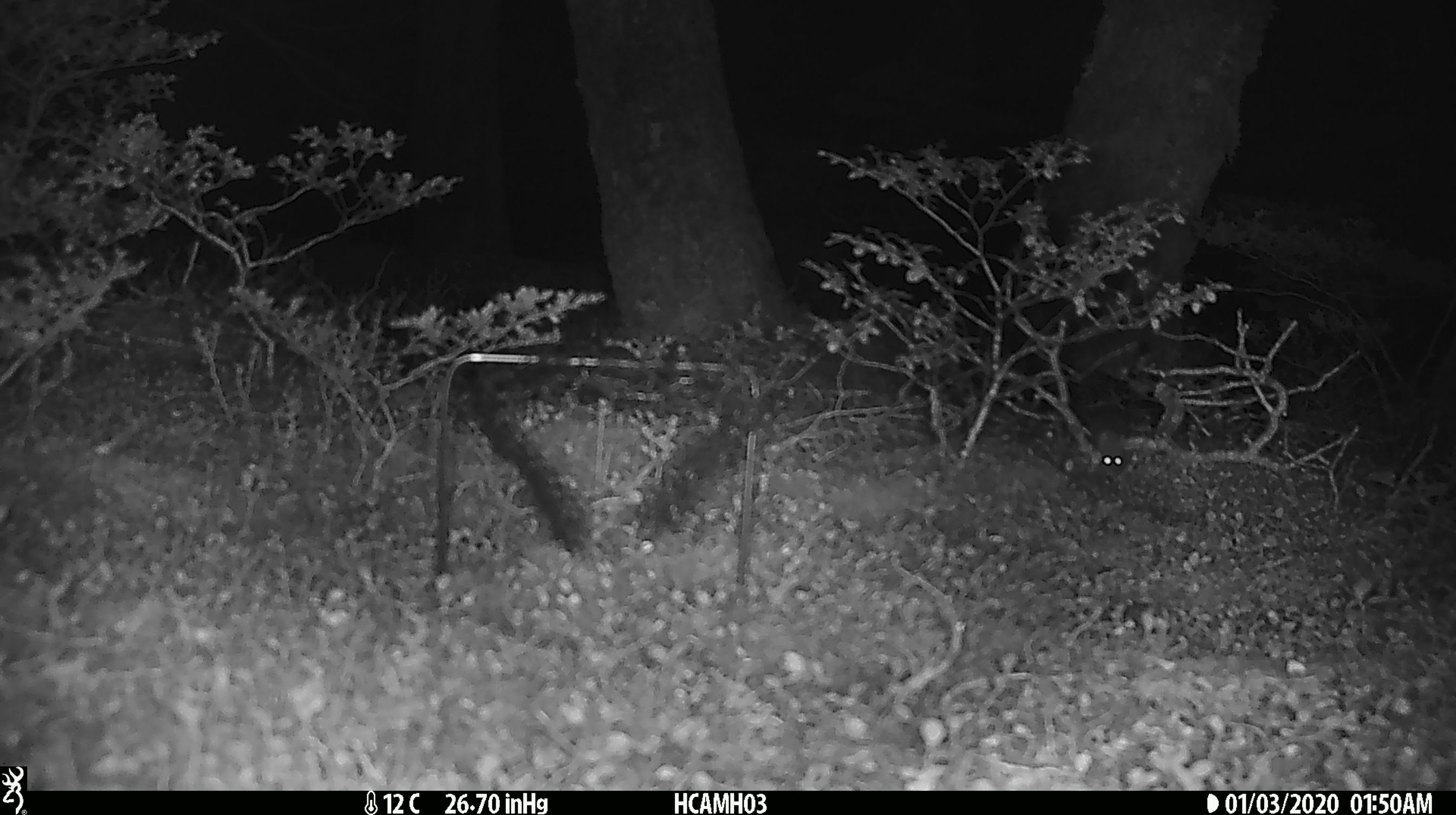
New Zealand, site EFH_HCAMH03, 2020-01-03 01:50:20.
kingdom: Animalia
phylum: Chordata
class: Mammalia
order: Rodentia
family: Muridae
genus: Mus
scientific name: Mus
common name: mouse